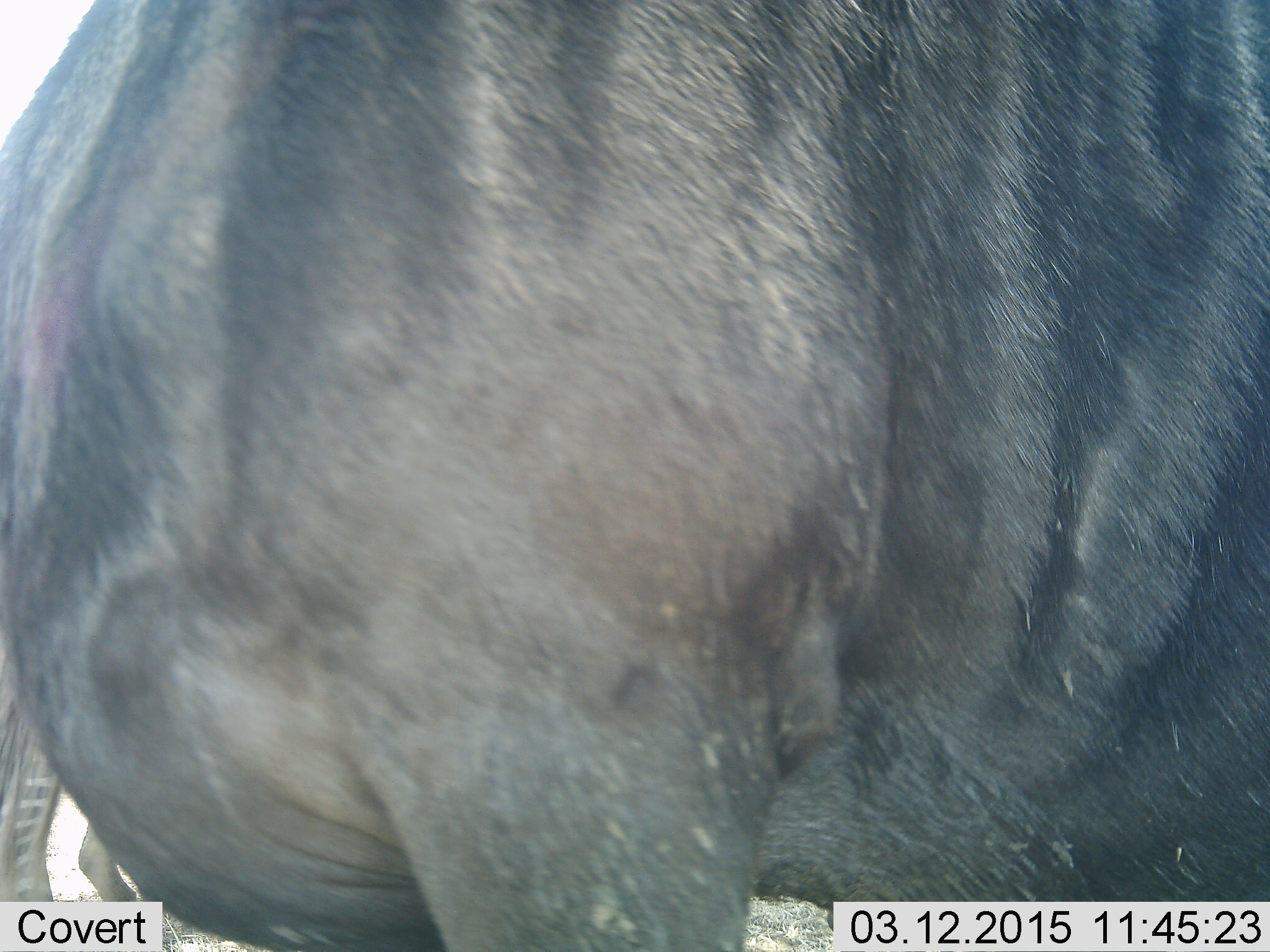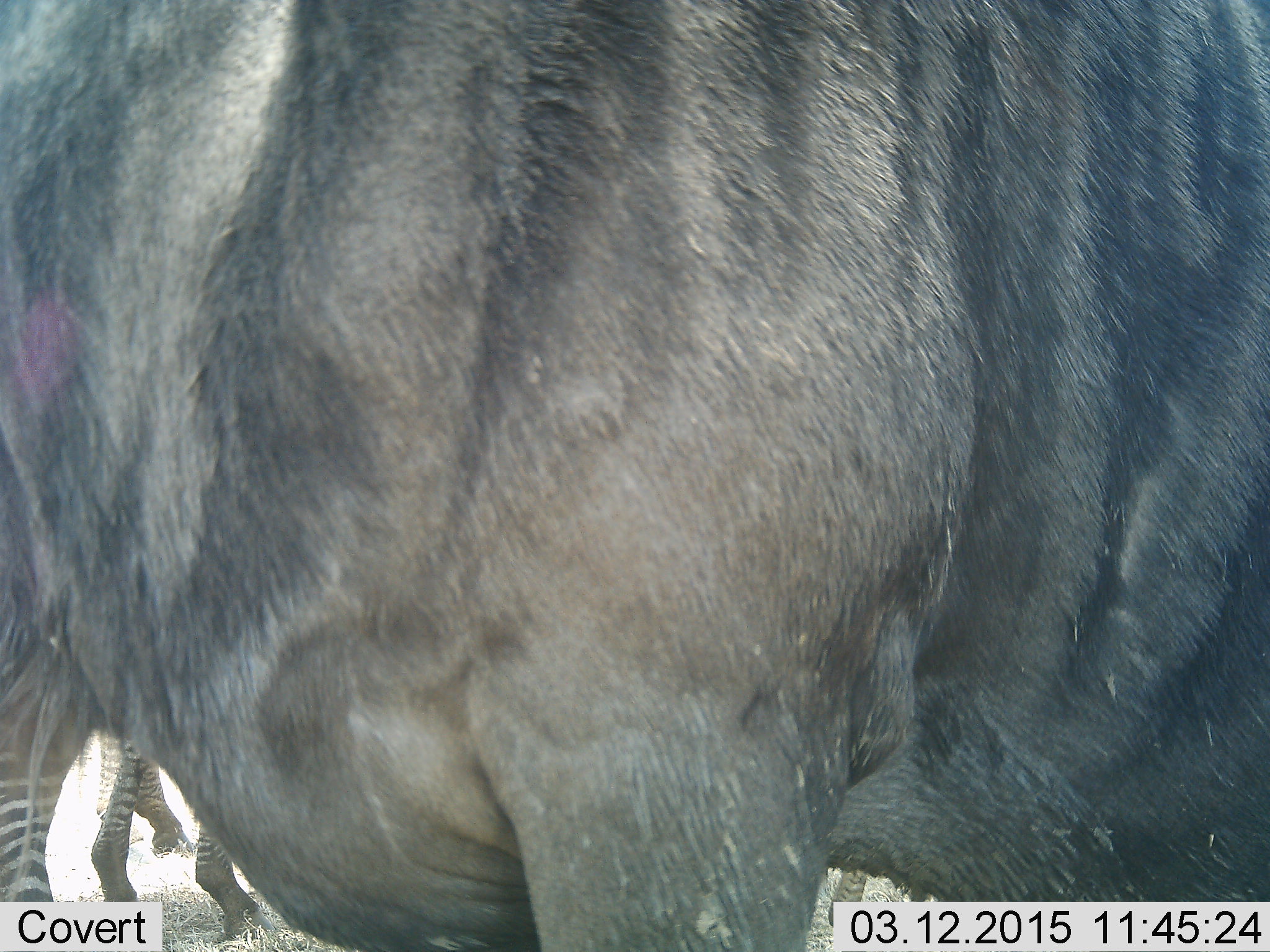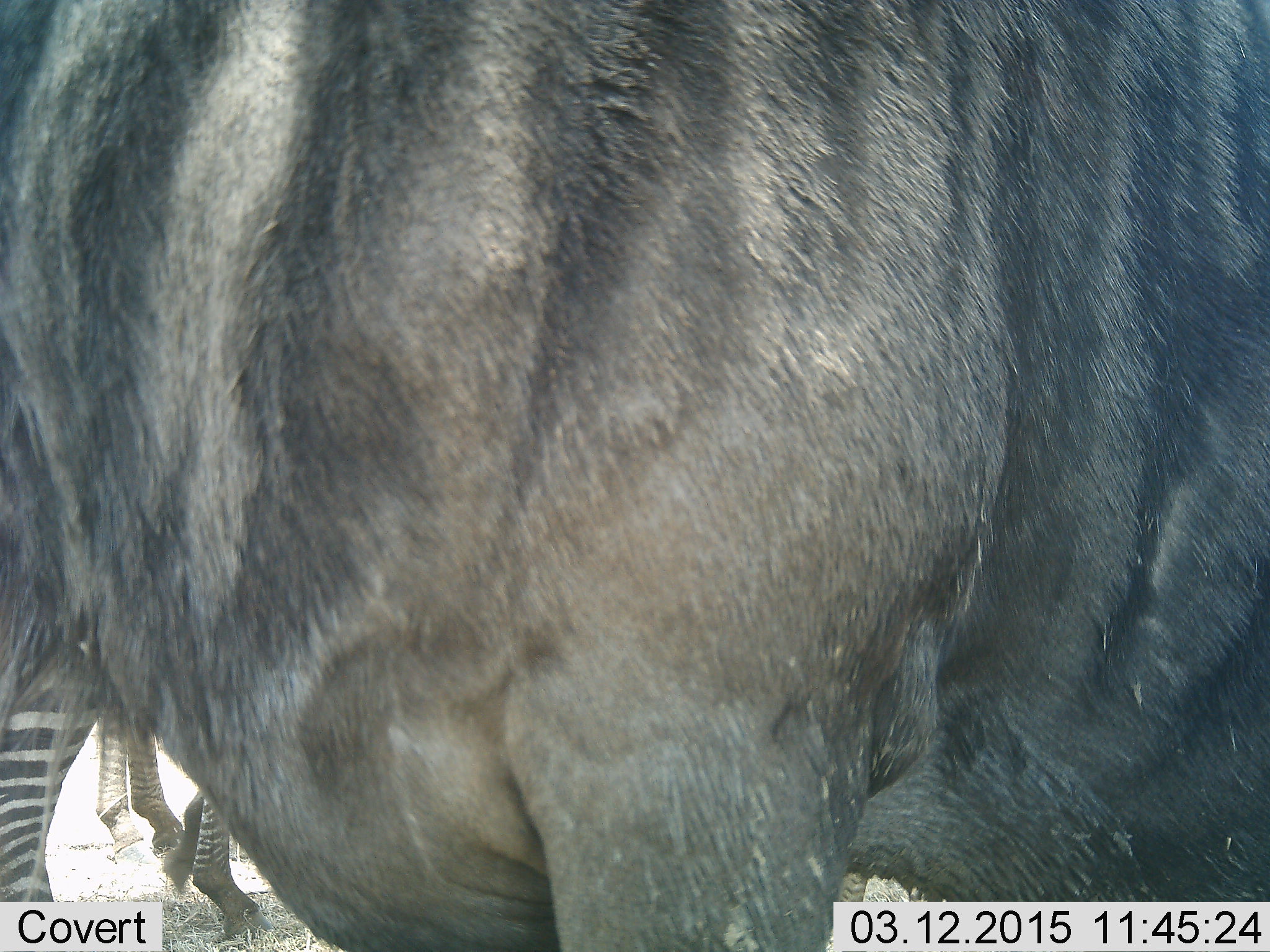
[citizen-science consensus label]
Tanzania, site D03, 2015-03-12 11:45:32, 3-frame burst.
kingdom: Animalia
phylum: Chordata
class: Mammalia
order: Artiodactyla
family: Bovidae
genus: Connochaetes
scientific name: Connochaetes taurinus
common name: blue wildebeest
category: wildebeest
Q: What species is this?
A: Wildebeest (blue wildebeest) (Connochaetes taurinus).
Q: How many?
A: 1.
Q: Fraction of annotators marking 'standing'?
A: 92%.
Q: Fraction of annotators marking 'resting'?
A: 0%.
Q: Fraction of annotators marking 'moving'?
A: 8%.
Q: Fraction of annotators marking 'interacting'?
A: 0%.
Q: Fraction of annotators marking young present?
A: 0%.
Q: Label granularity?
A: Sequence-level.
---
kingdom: Animalia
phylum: Chordata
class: Mammalia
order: Perissodactyla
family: Equidae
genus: Equus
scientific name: Equus quagga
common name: plains zebra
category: zebra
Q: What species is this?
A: Zebra (plains zebra) (Equus quagga).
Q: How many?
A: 2.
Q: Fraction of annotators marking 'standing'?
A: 100%.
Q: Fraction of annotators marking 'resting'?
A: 0%.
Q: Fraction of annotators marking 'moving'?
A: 0%.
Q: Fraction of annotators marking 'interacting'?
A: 0%.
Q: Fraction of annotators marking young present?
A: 0%.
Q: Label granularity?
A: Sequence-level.